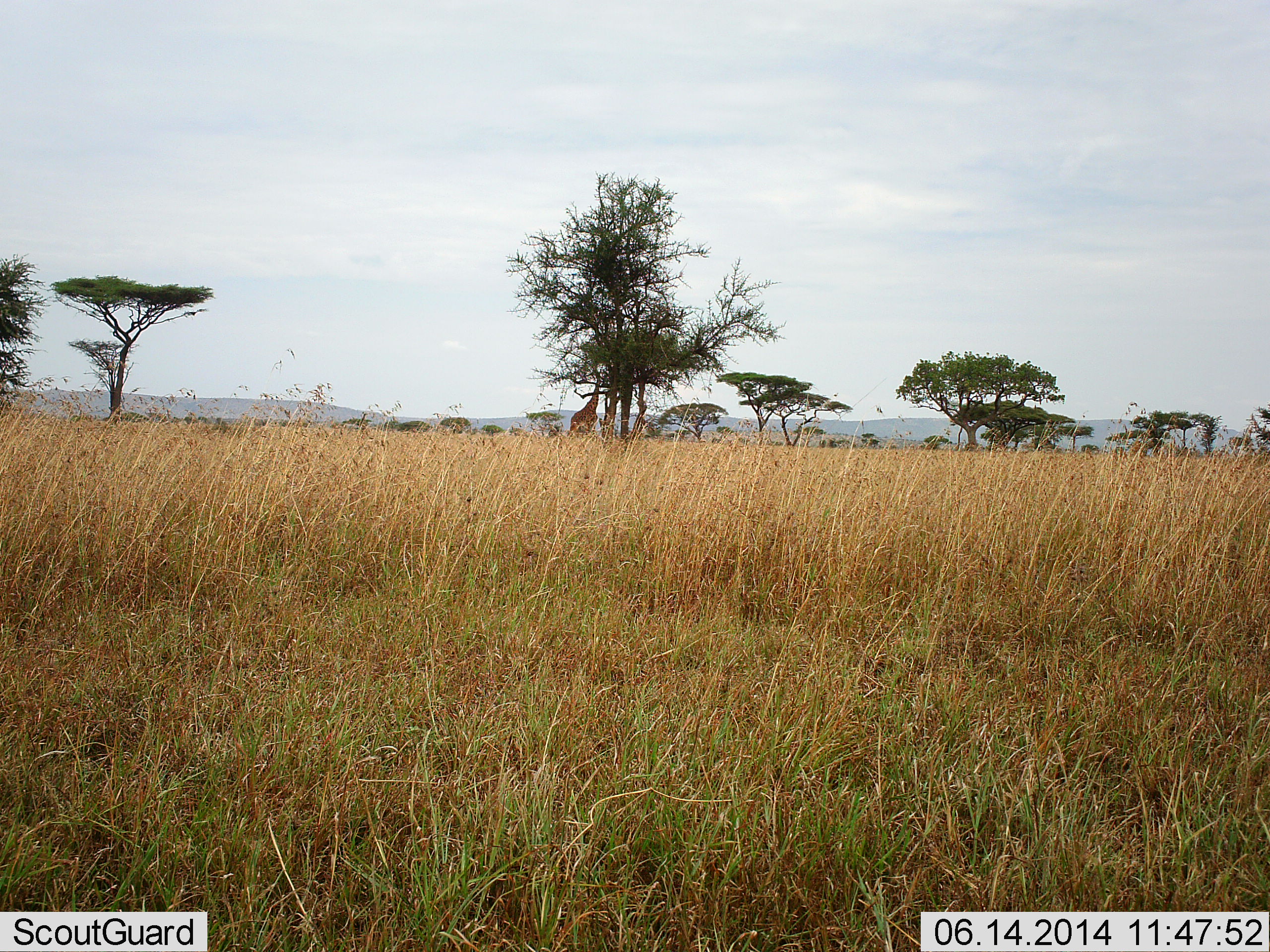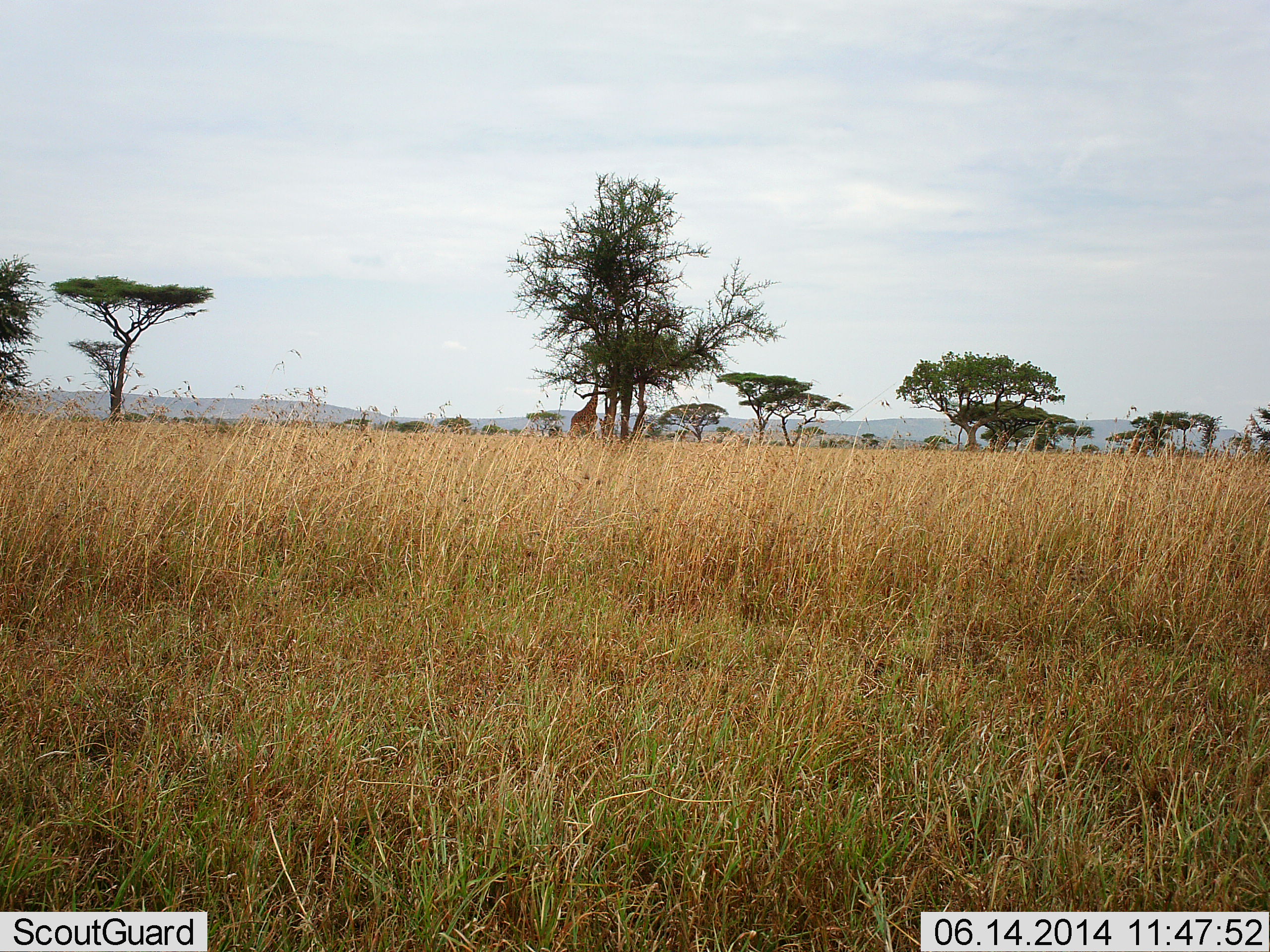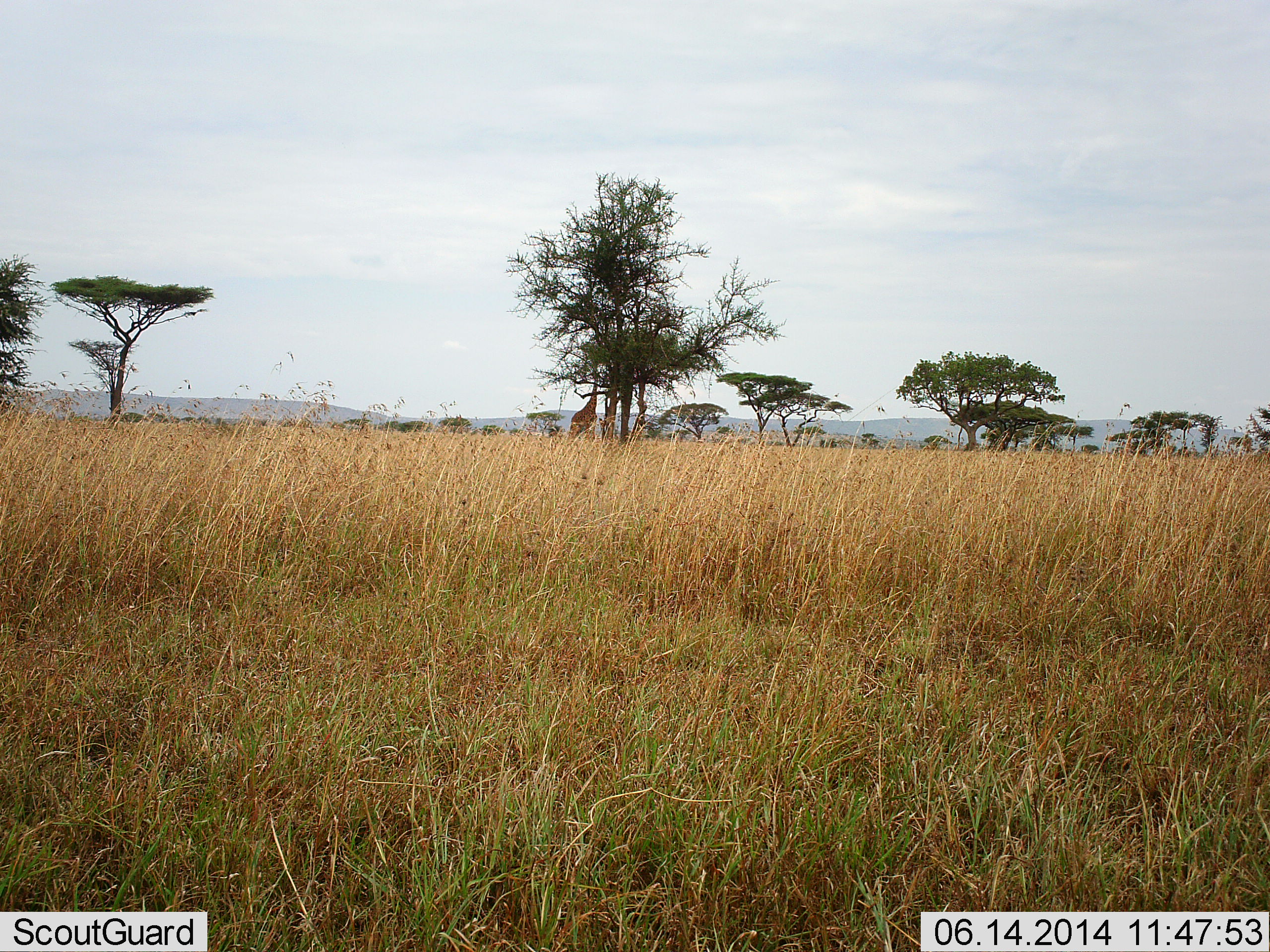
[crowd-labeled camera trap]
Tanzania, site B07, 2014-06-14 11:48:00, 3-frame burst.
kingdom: Animalia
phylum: Chordata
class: Mammalia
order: Artiodactyla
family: Giraffidae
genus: Giraffa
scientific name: Giraffa camelopardalis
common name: giraffe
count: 1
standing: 30%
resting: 0%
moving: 0%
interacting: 0%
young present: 0%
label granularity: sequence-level